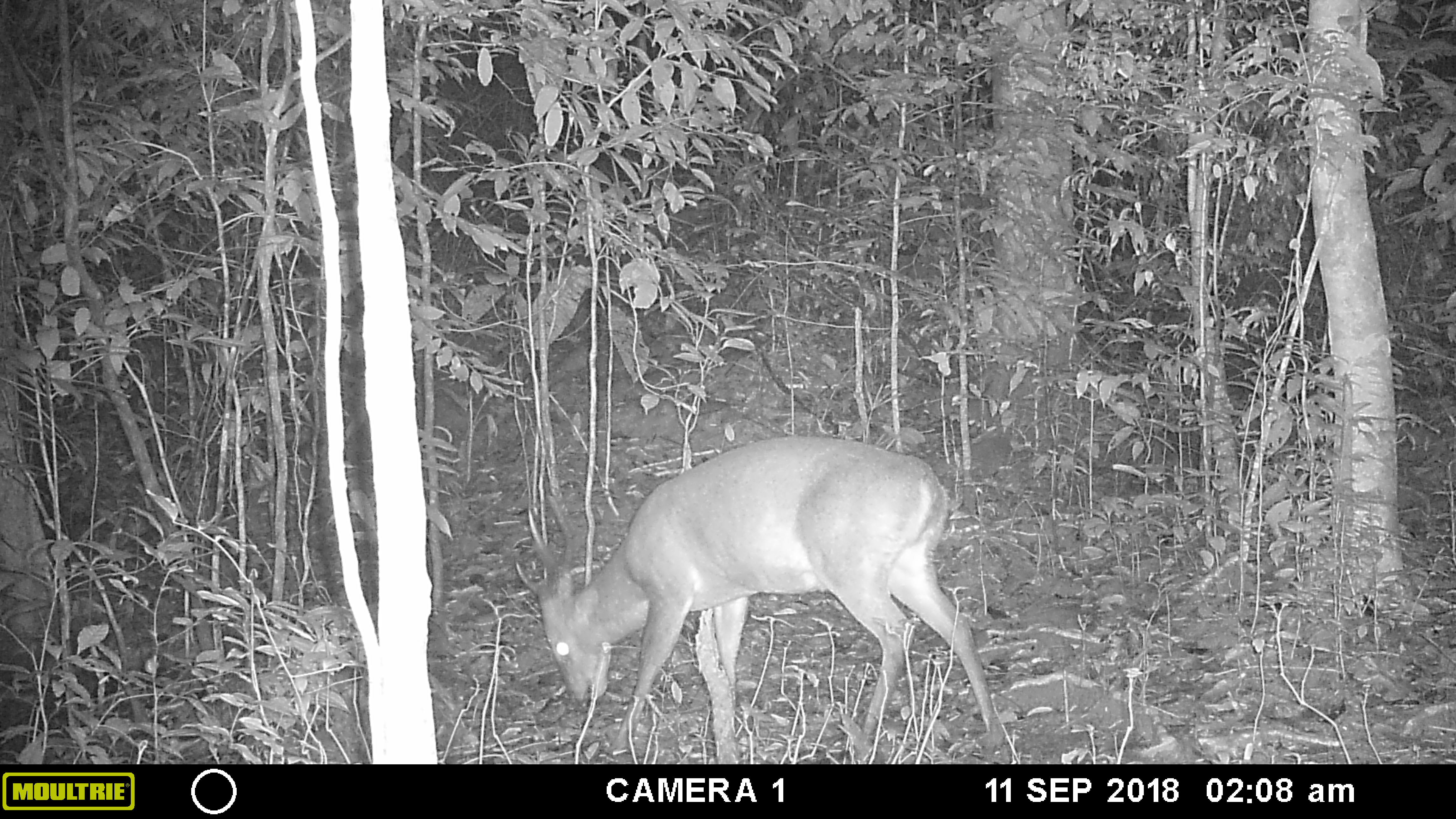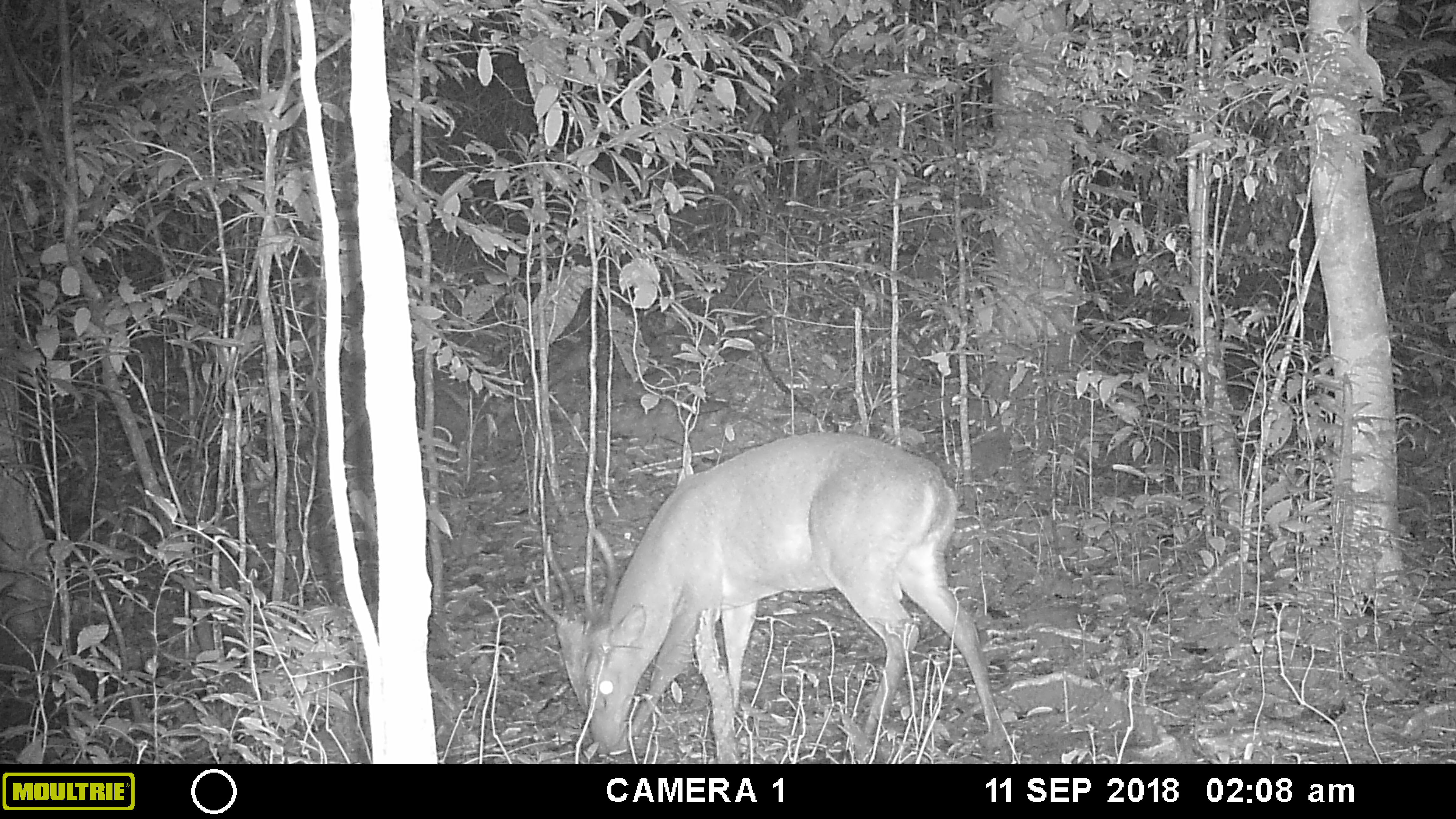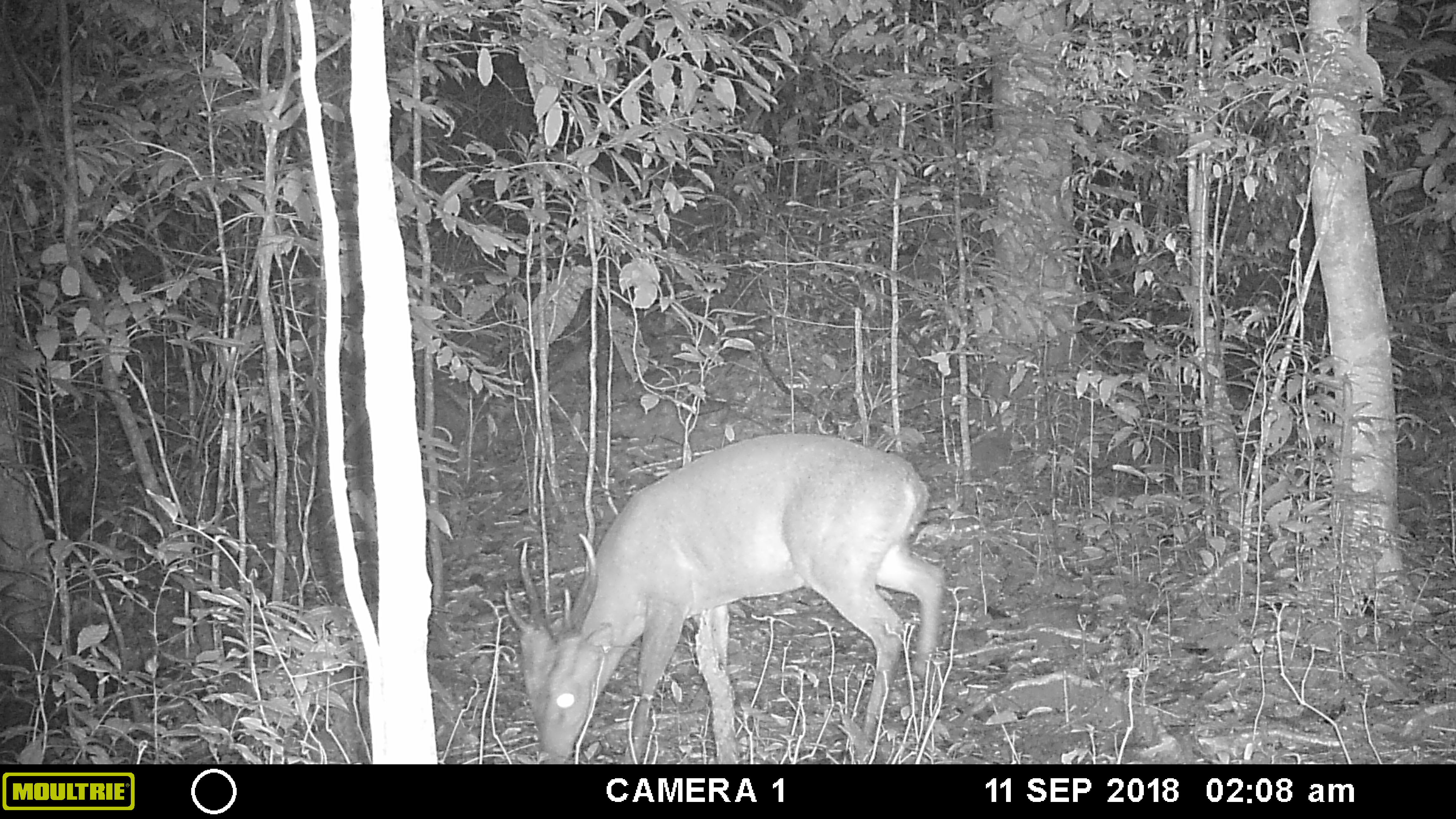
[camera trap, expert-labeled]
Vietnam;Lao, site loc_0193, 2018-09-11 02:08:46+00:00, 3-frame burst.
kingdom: Animalia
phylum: Chordata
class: Mammalia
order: Artiodactyla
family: Cervidae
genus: Muntiacus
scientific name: Muntiacus vuquangensis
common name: large-antlered muntjac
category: large antlered muntjac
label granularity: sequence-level